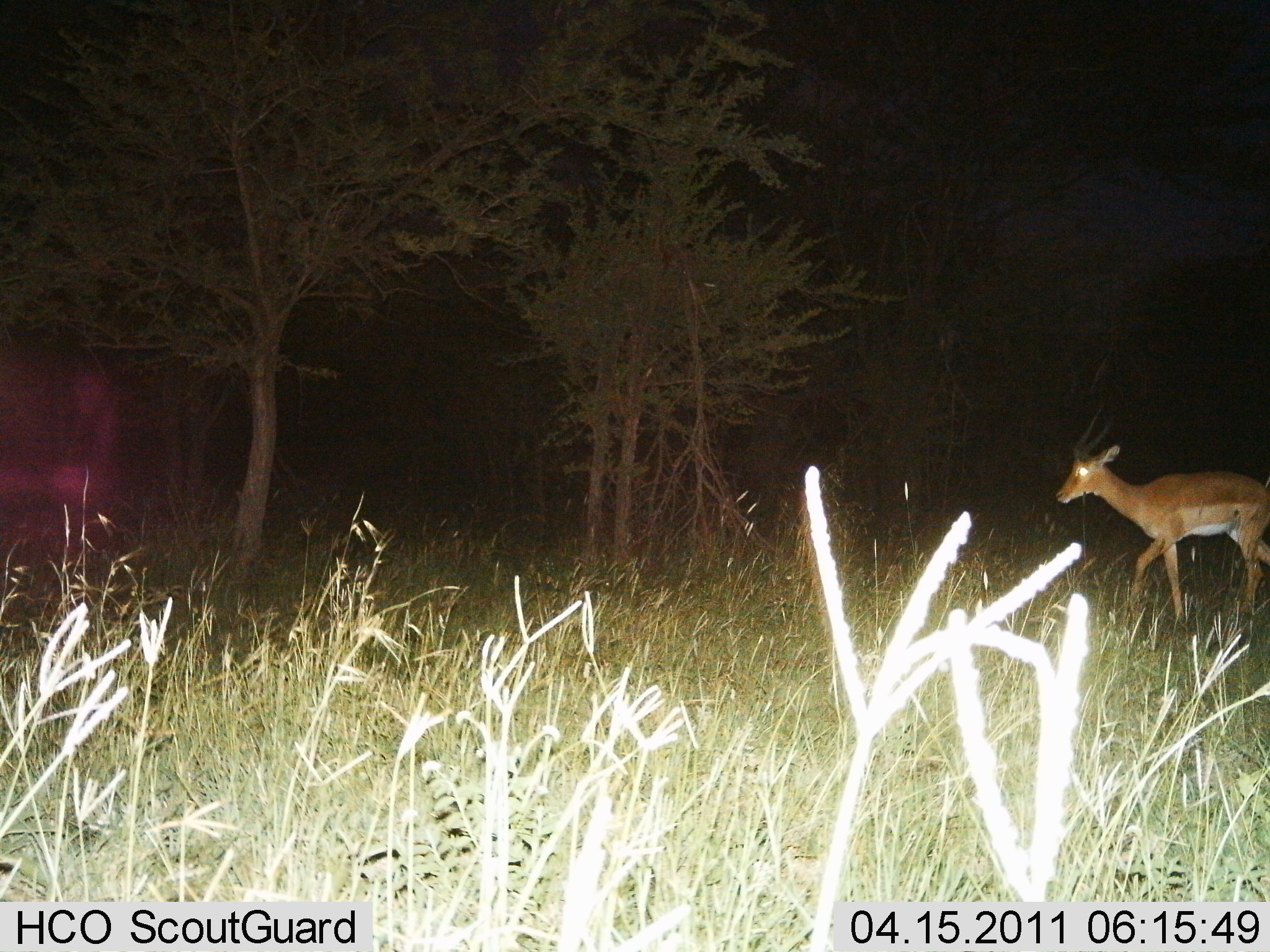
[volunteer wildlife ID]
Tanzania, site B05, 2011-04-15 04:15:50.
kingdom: Animalia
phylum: Chordata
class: Mammalia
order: Artiodactyla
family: Bovidae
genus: Nanger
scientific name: Nanger granti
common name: grant's gazelle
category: gazellegrants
Gazellegrants (grant's gazelle) (Nanger granti), count 1. Behavior (volunteer vote fractions): standing 10%, resting 0%, moving 90%, interacting 0%. Young present (vote fraction): 0%. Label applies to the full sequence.